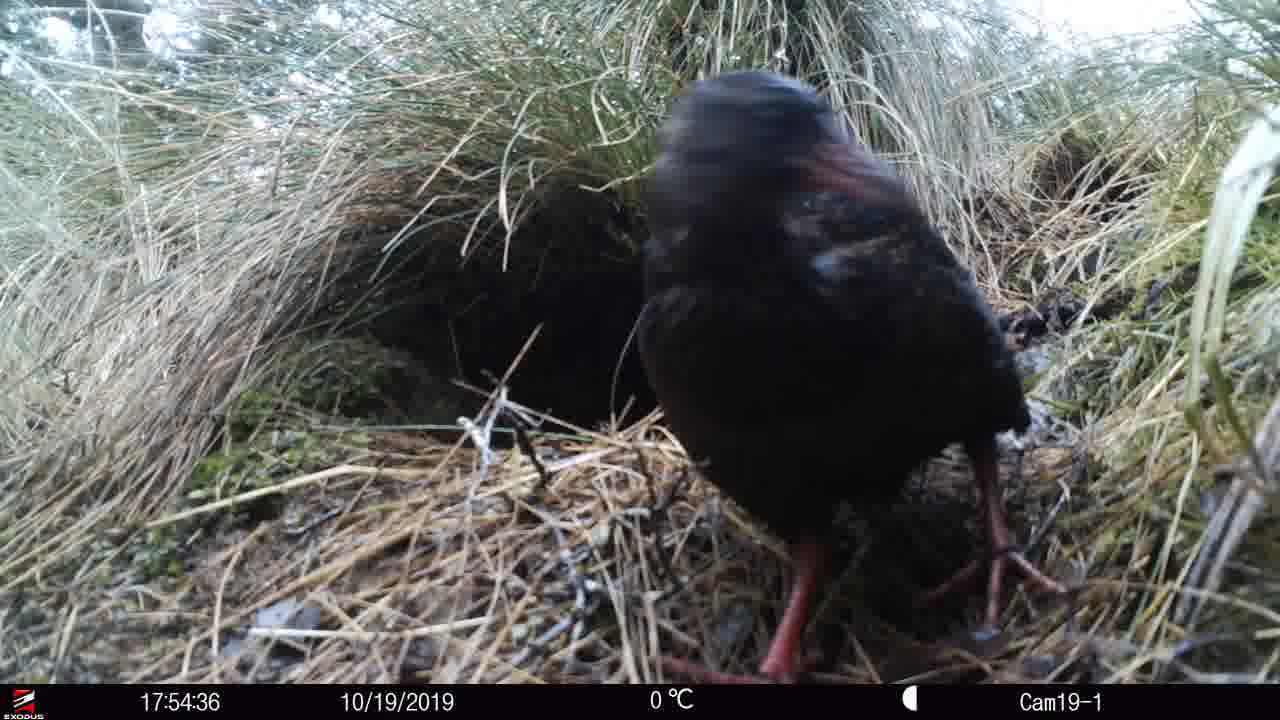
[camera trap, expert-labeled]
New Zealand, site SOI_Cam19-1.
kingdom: Animalia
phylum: Chordata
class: Aves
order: Gruiformes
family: Rallidae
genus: Gallirallus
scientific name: Gallirallus australis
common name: weka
Weka (Gallirallus australis).